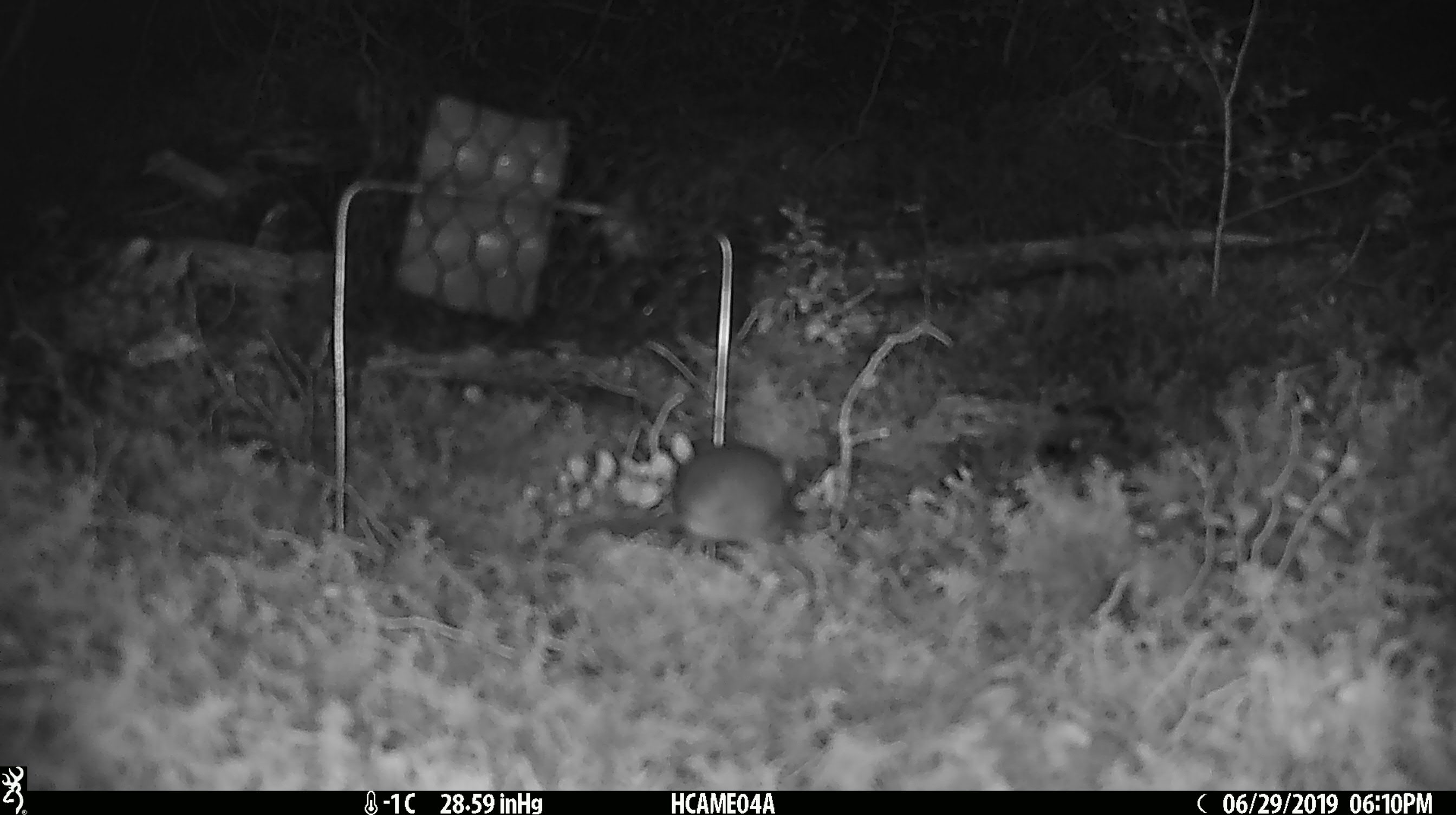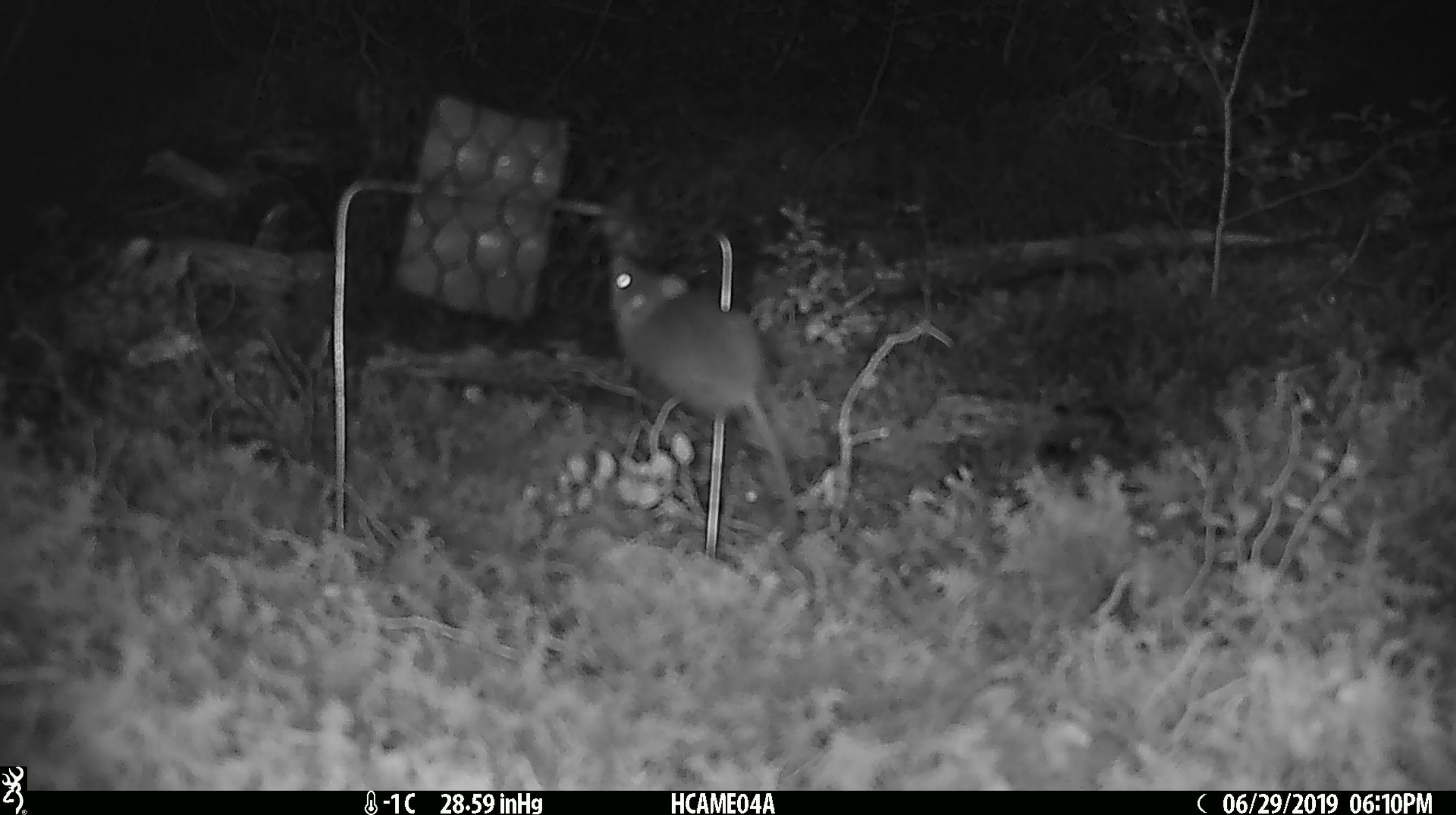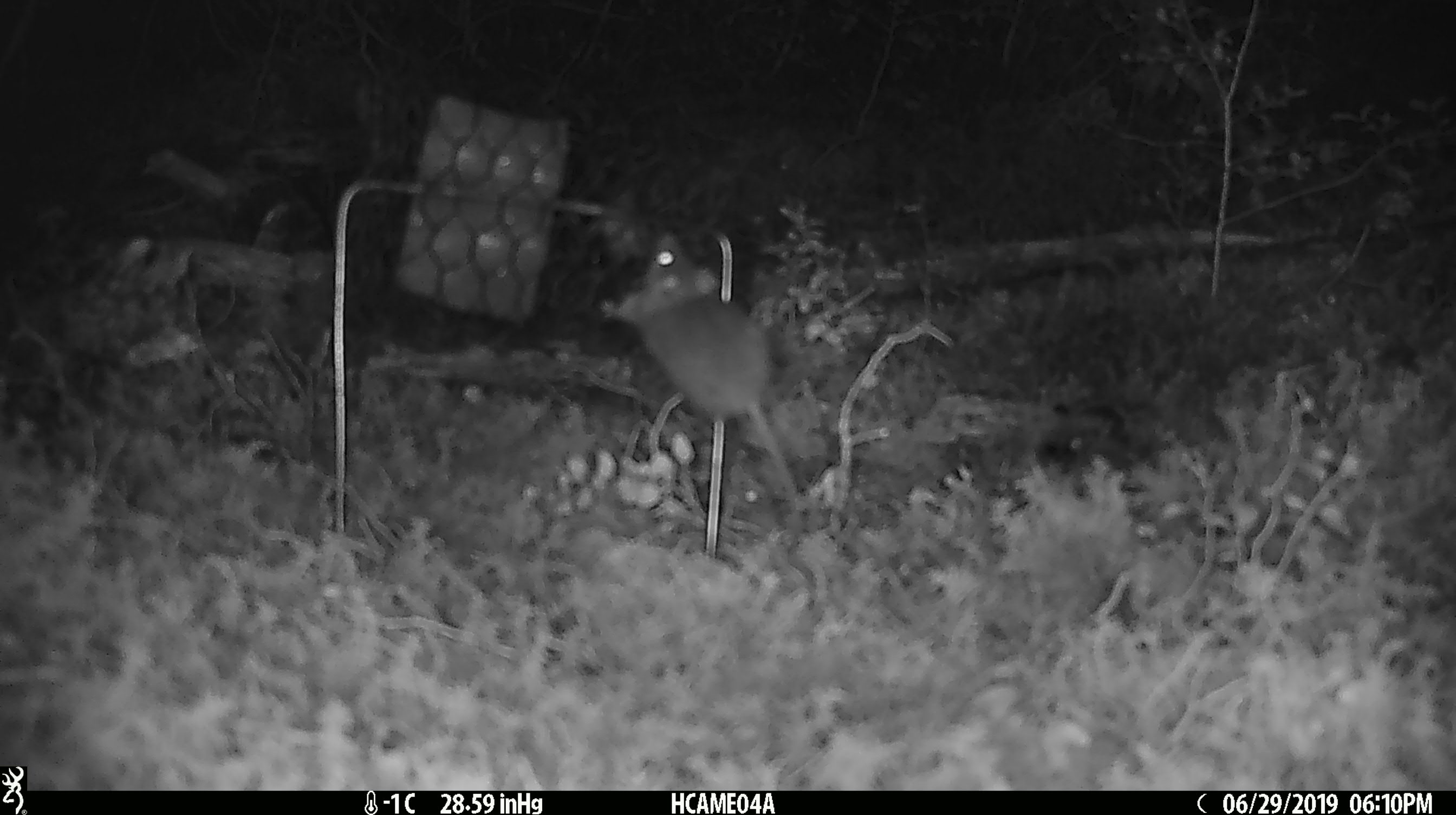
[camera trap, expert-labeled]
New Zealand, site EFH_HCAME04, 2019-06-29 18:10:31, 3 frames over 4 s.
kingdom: Animalia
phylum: Chordata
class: Mammalia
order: Rodentia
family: Muridae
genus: Mus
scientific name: Mus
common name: mouse